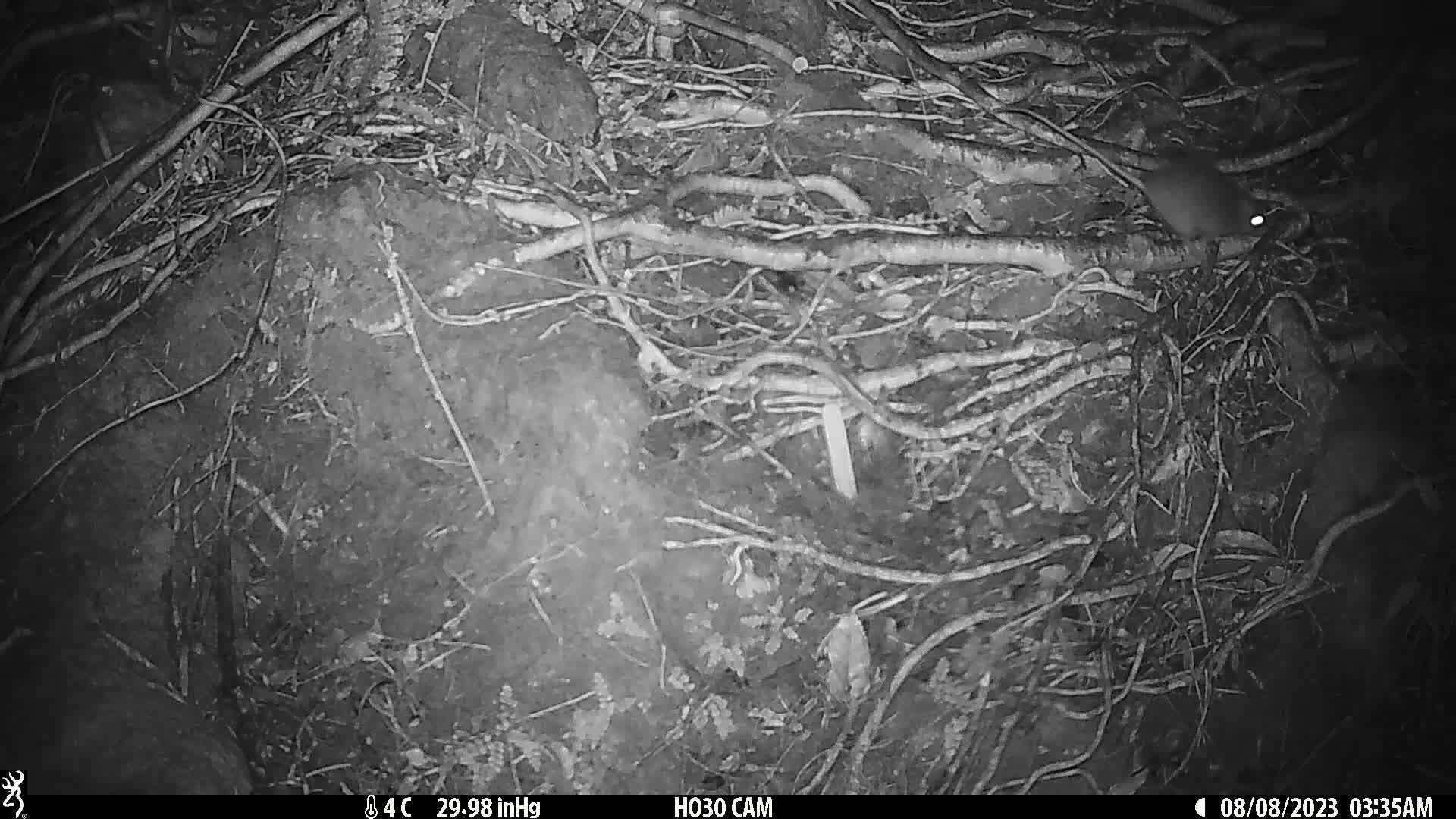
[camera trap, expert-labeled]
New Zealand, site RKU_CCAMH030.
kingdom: Animalia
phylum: Chordata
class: Mammalia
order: Rodentia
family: Muridae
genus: Rattus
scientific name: Rattus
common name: rat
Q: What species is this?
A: Rat (Rattus).